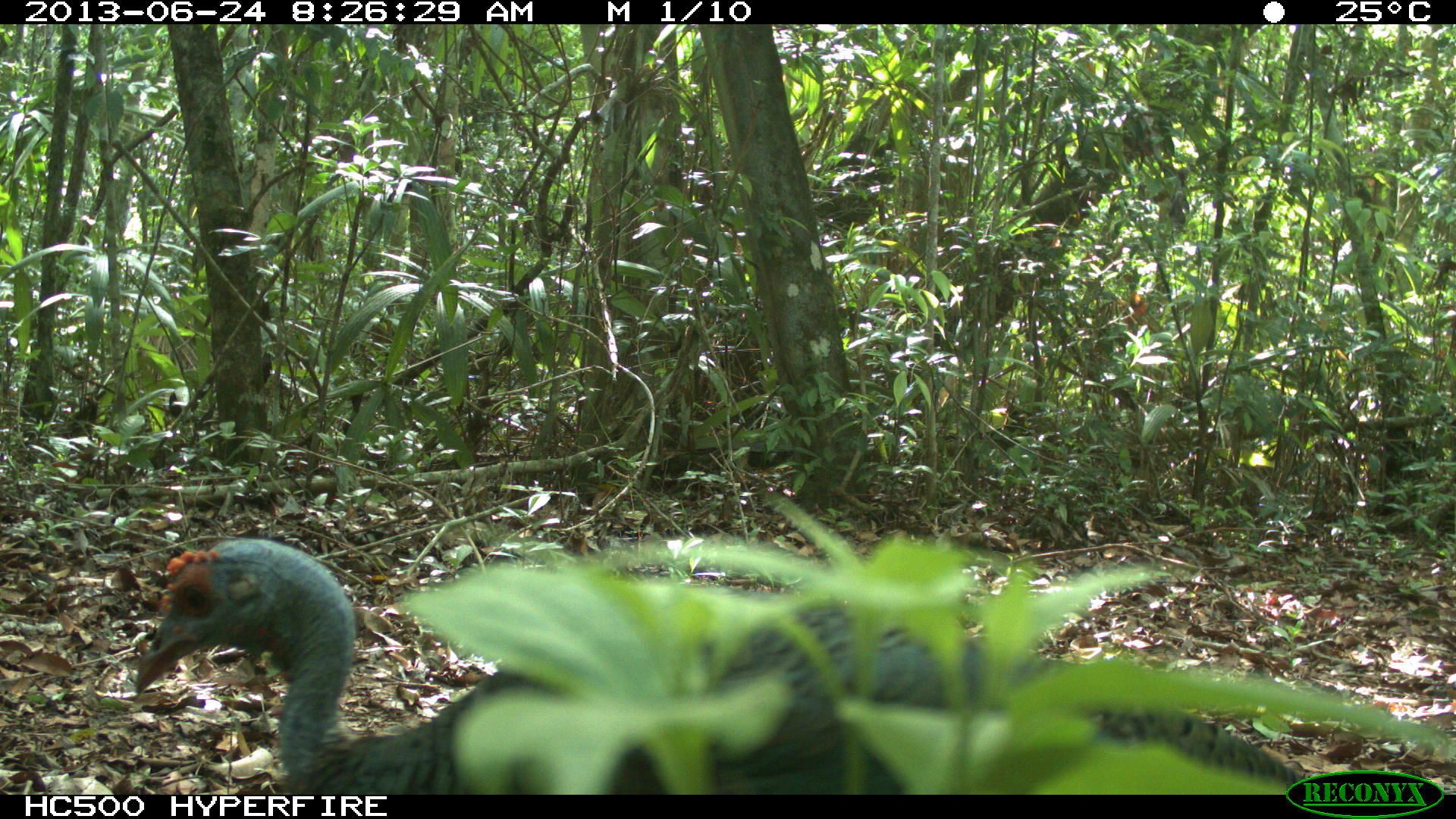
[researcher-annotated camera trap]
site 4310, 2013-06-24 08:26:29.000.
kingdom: Animalia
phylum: Chordata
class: Aves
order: Galliformes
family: Phasianidae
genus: Meleagris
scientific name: Meleagris ocellata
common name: ocellated turkey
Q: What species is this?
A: Meleagris ocellata (ocellated turkey).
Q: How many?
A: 1.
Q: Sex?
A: Male.